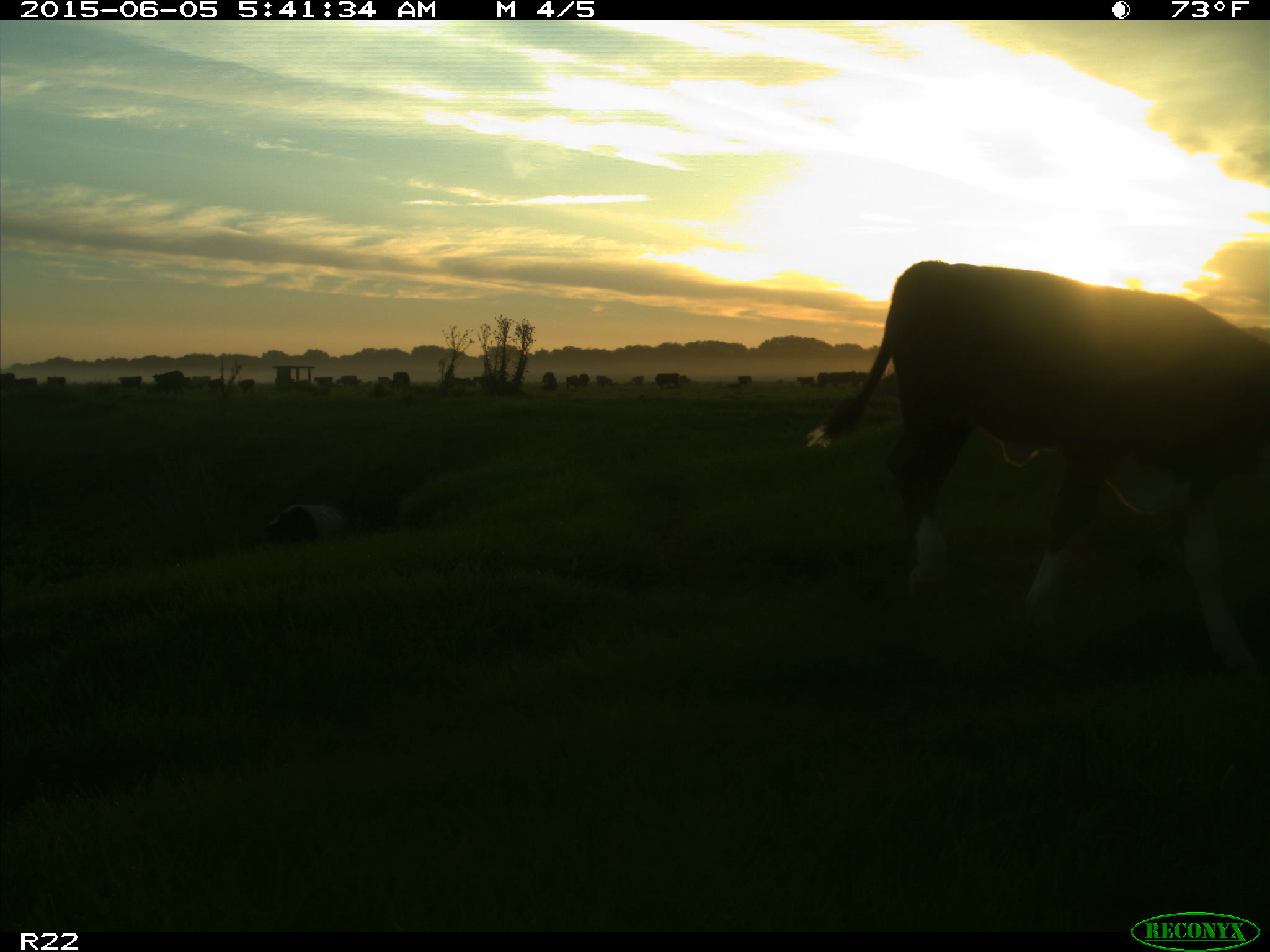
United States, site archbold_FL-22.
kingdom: Animalia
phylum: Chordata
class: Mammalia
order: Artiodactyla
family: Bovidae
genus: Bos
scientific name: Bos taurus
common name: domestic cow